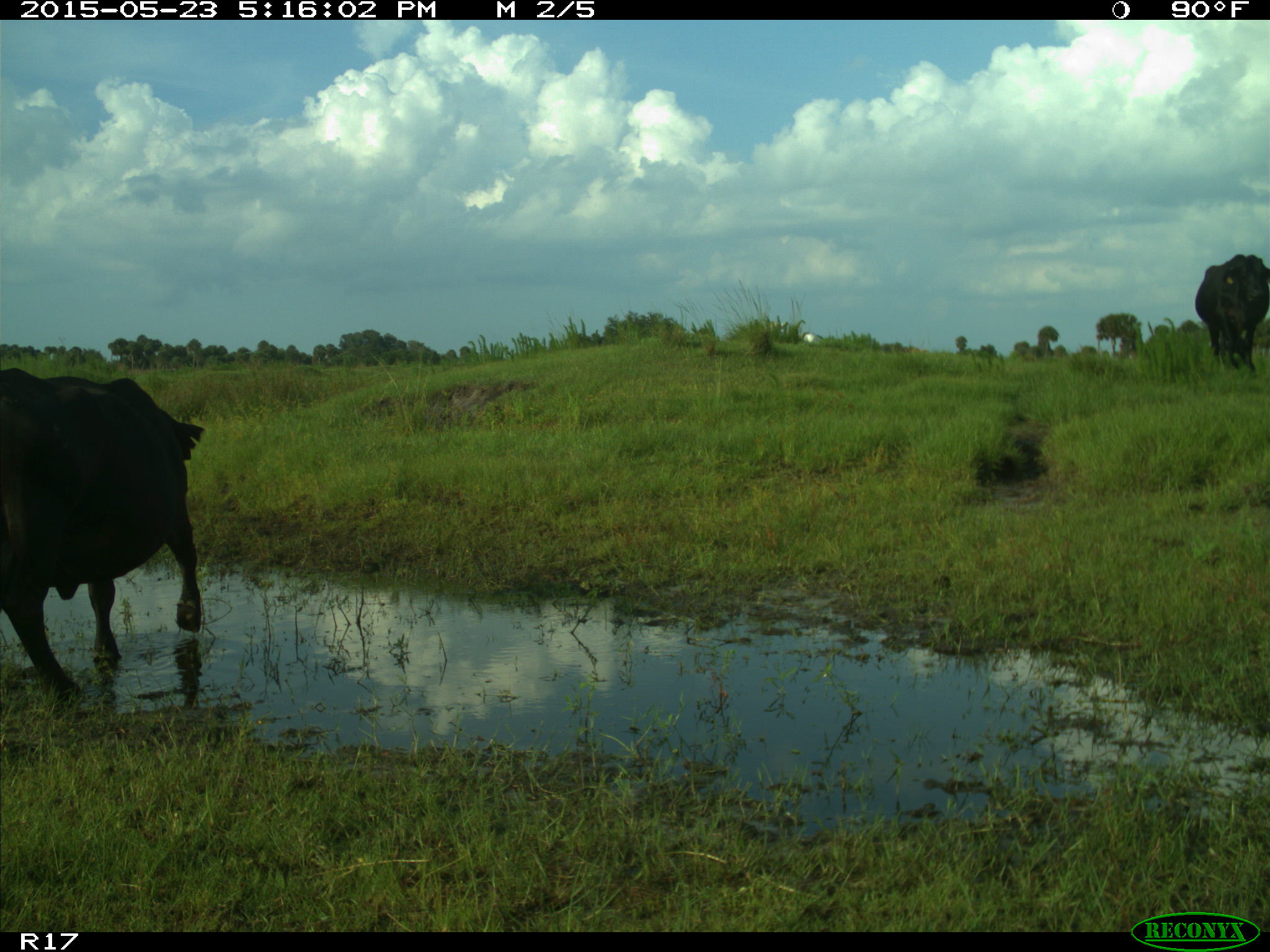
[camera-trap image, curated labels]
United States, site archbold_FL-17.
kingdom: Animalia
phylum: Chordata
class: Mammalia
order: Artiodactyla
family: Bovidae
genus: Bos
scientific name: Bos taurus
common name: domestic cow